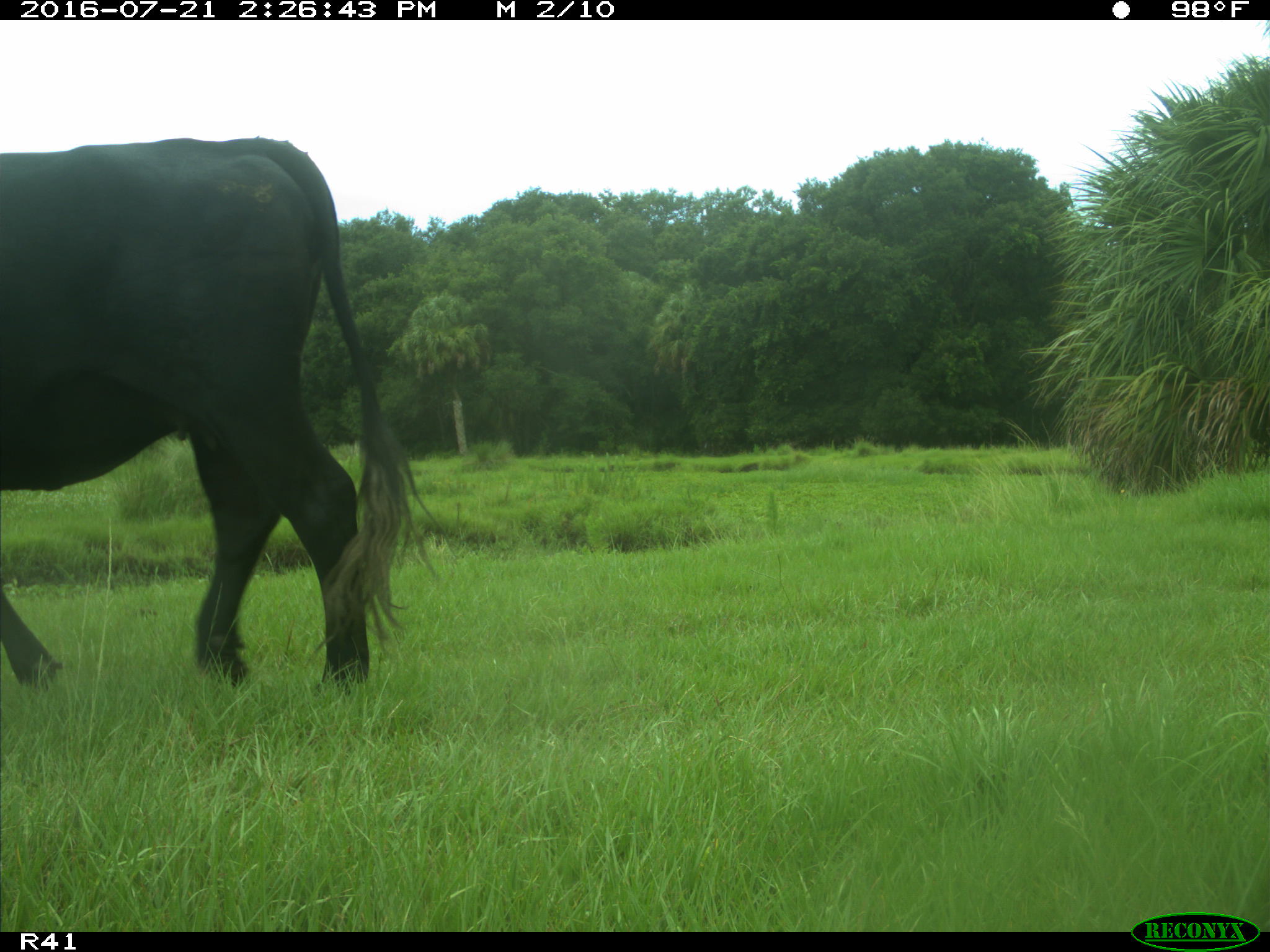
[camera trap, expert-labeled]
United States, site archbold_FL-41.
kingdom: Animalia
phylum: Chordata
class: Mammalia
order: Artiodactyla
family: Bovidae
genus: Bos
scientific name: Bos taurus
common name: domestic cow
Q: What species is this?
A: Bos taurus (domestic cow).